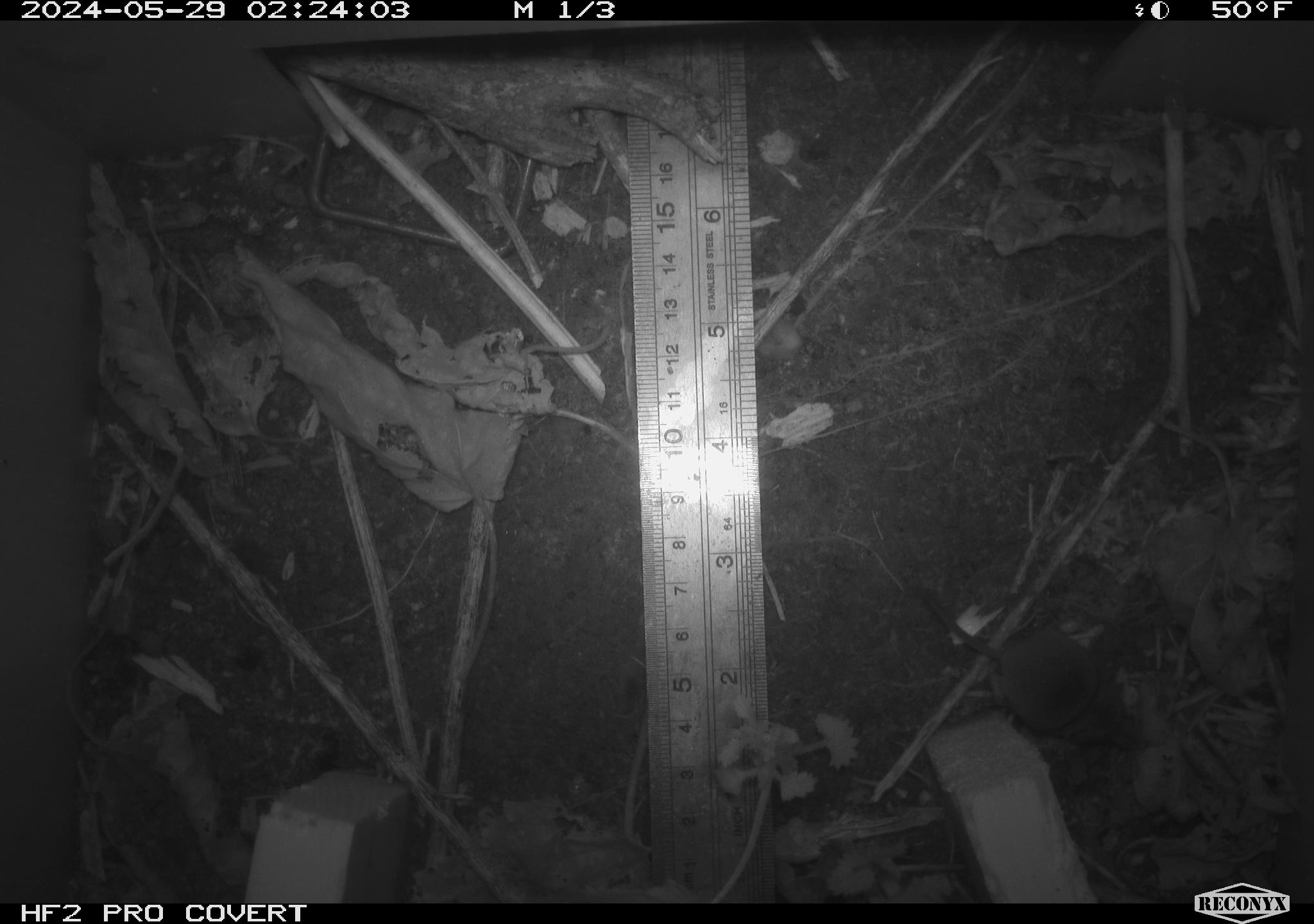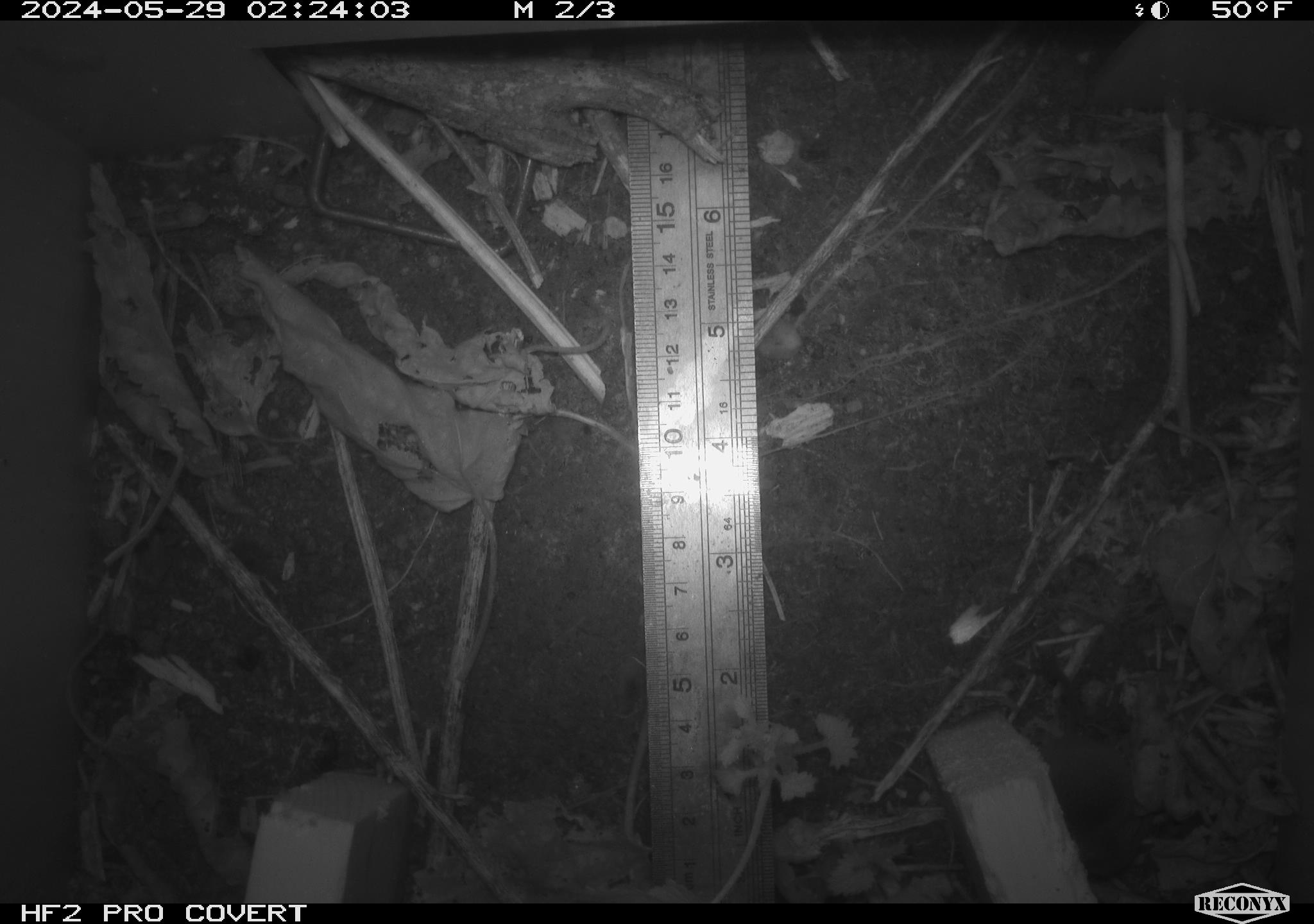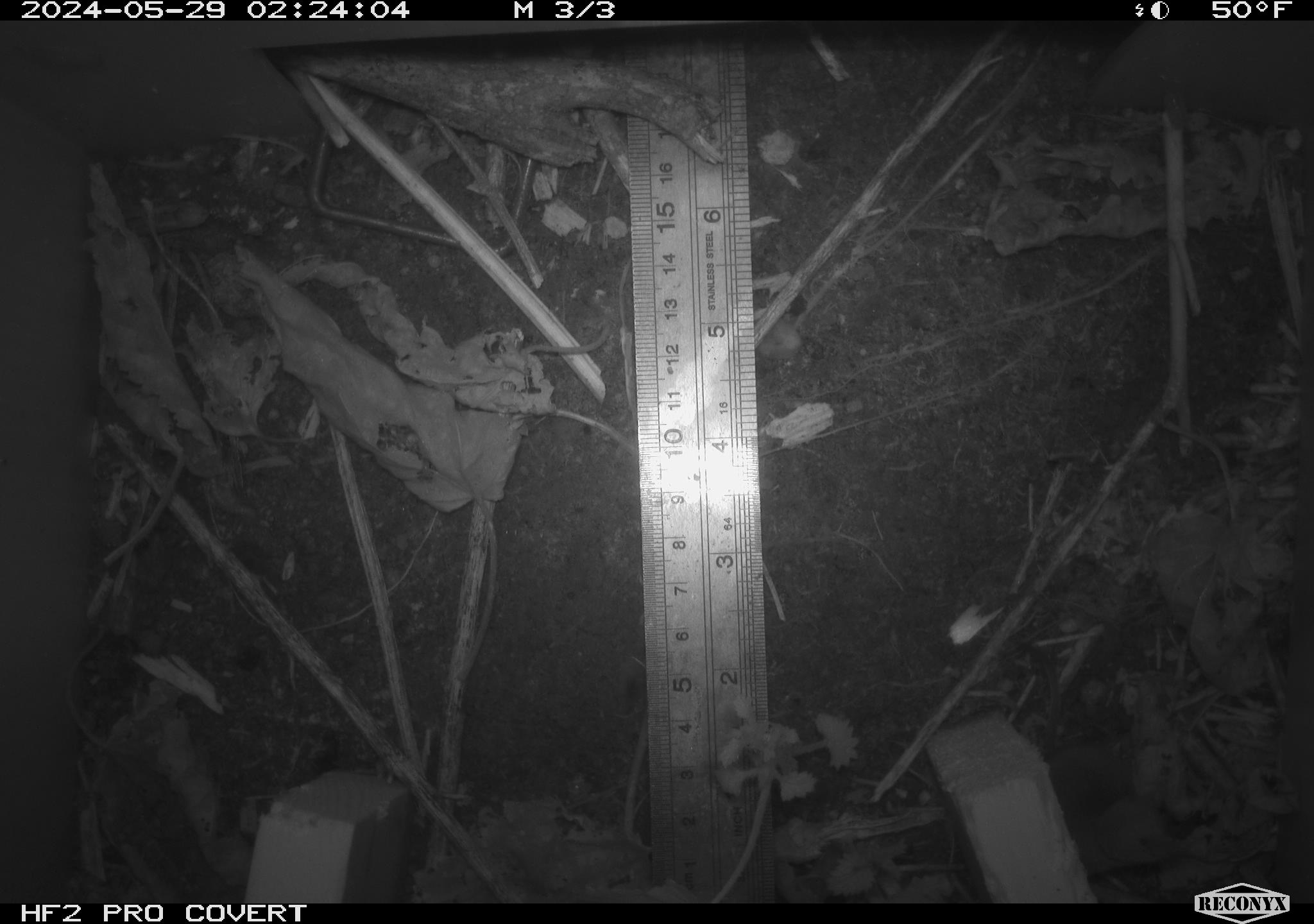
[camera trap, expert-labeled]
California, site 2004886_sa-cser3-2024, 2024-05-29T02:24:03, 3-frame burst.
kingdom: Animalia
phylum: Chordata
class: Mammalia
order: Eulipotyphla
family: Soricidae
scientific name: Soricidae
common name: shrews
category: soricidae family